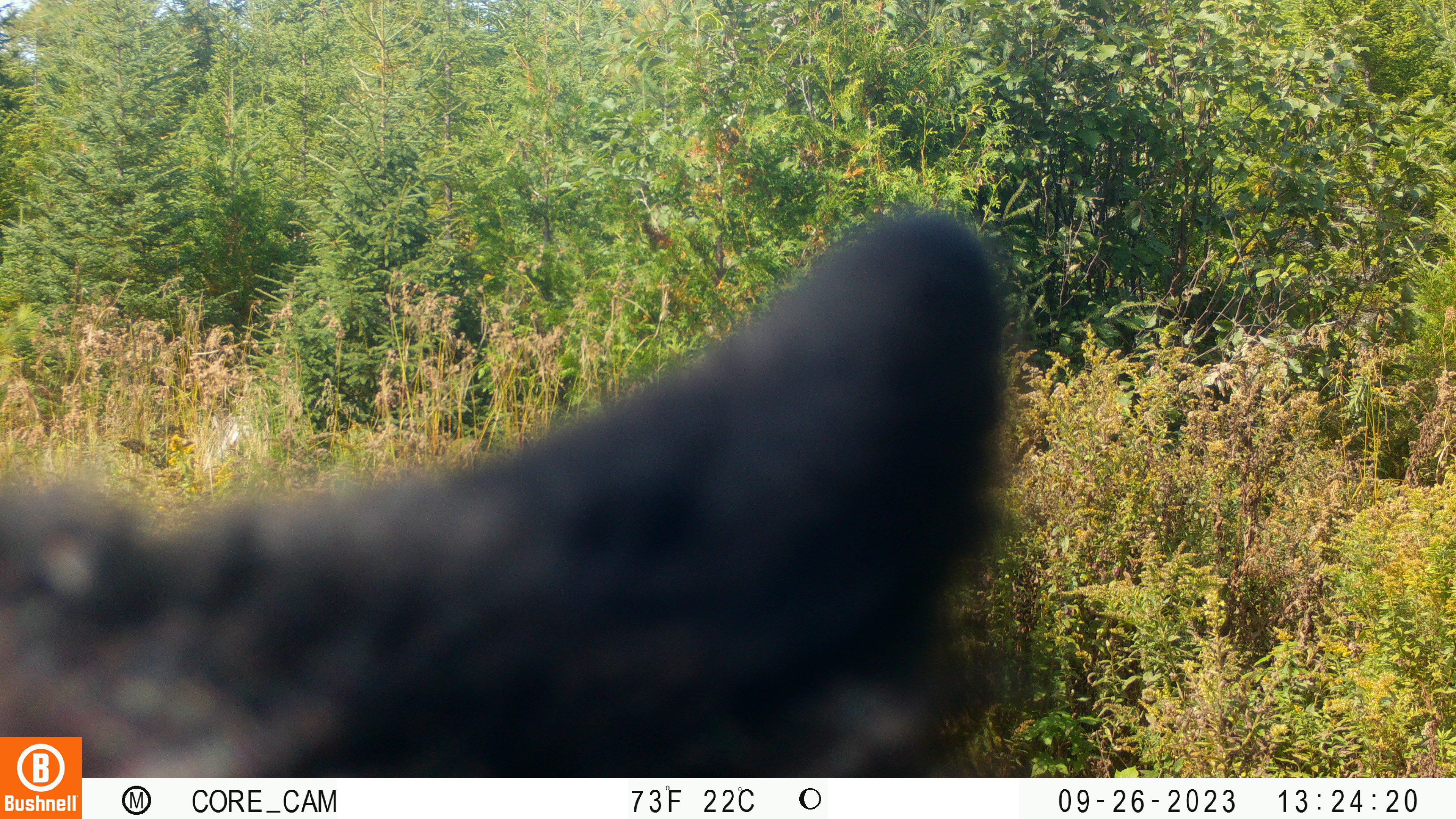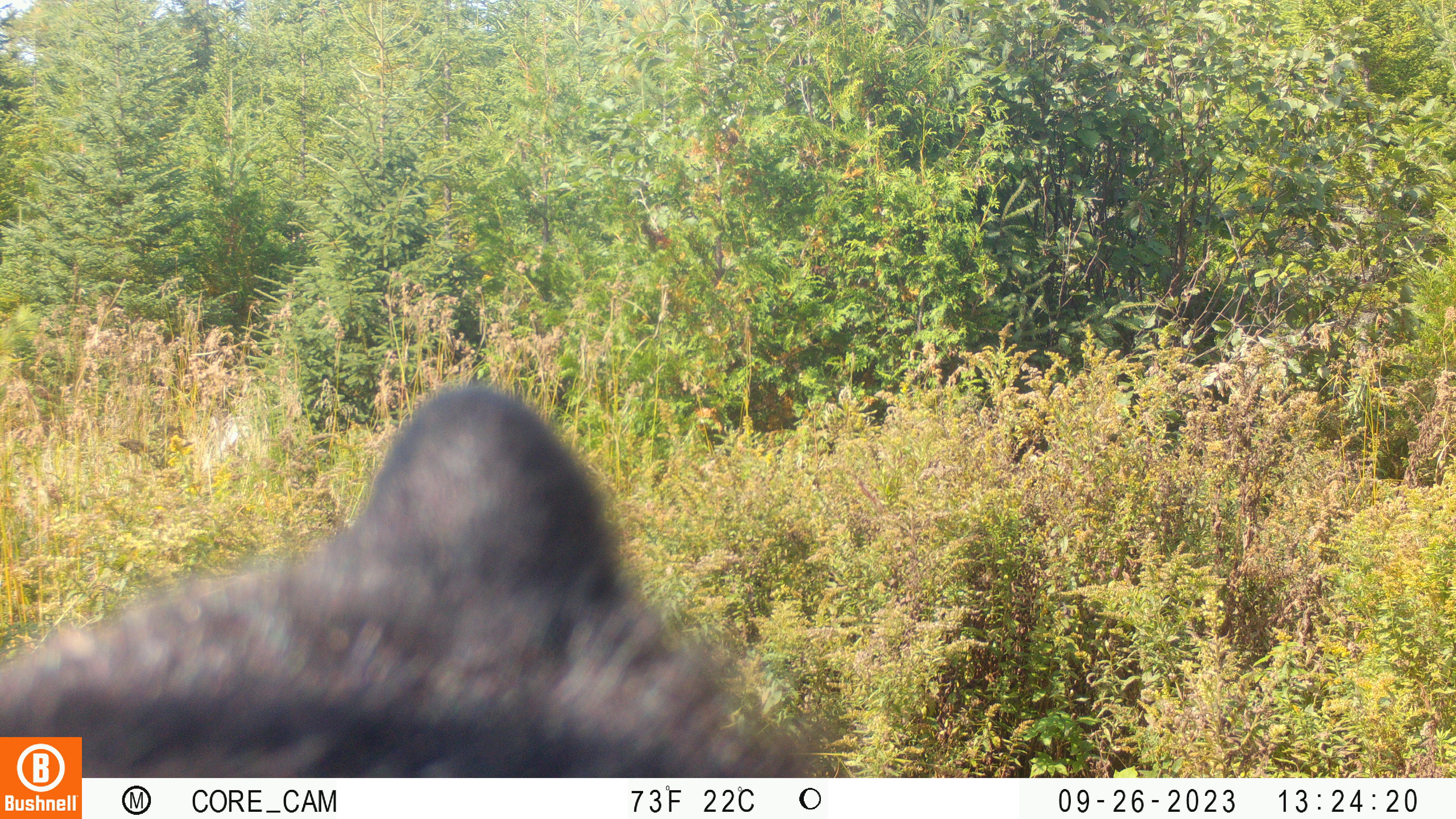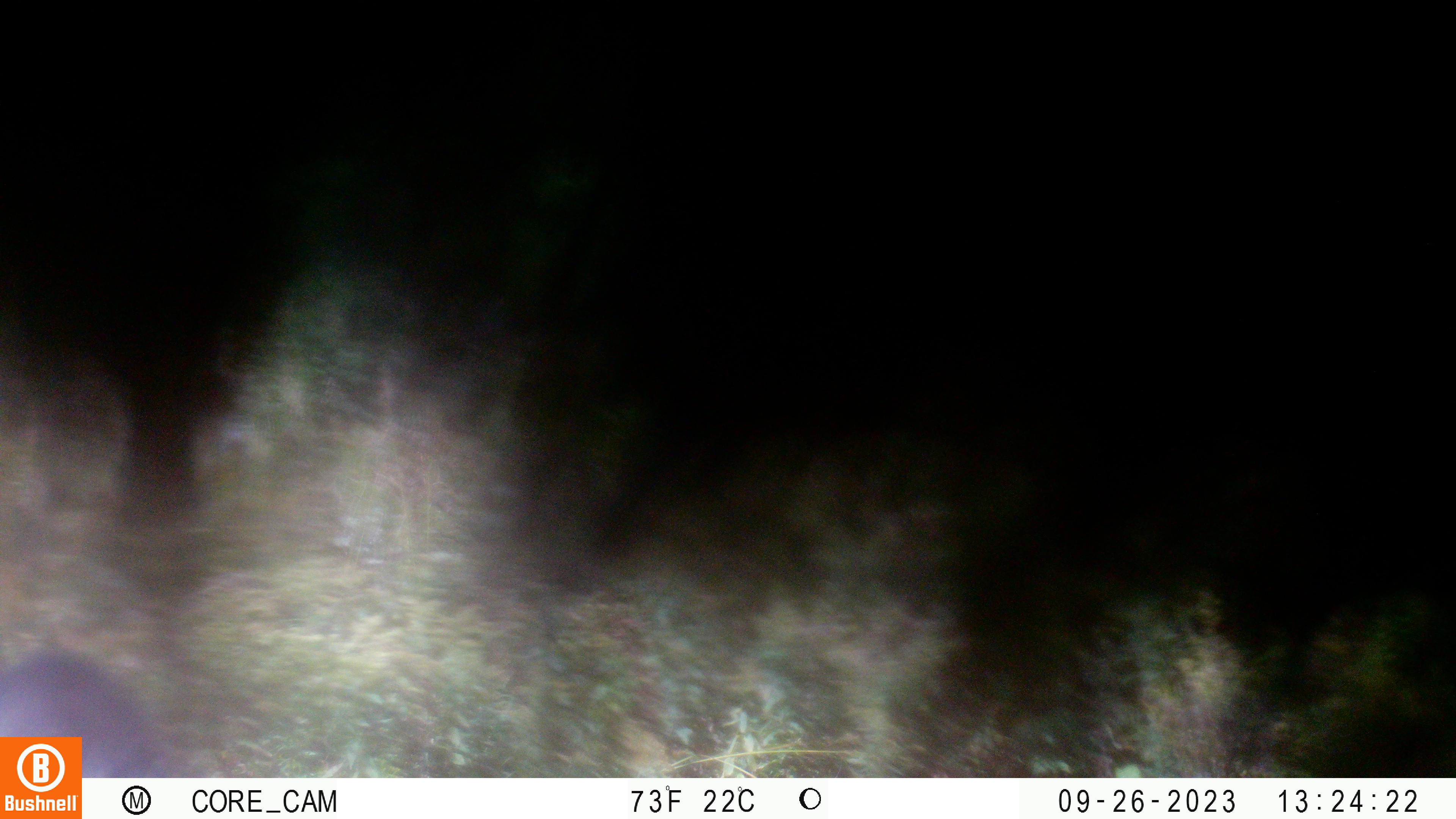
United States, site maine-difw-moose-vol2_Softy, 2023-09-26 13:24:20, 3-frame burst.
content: unidentified animal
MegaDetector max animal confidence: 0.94